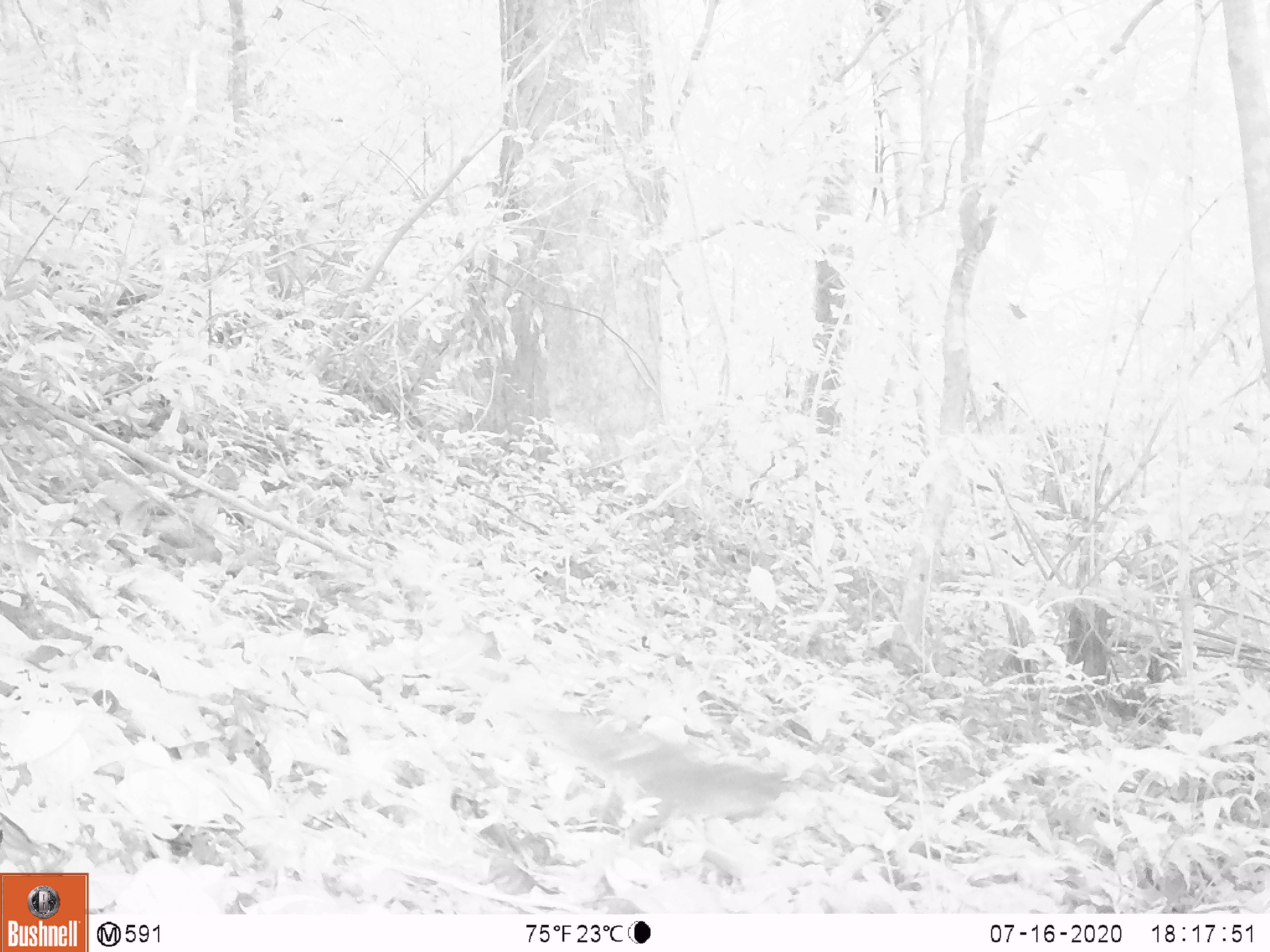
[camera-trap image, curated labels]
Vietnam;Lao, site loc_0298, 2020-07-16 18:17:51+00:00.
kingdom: Animalia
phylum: Chordata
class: Mammalia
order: Carnivora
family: Mustelidae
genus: Melogale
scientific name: Melogale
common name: ferret badger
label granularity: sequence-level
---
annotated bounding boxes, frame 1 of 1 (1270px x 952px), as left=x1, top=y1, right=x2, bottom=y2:
ferret badger: left=527, top=713, right=796, bottom=846